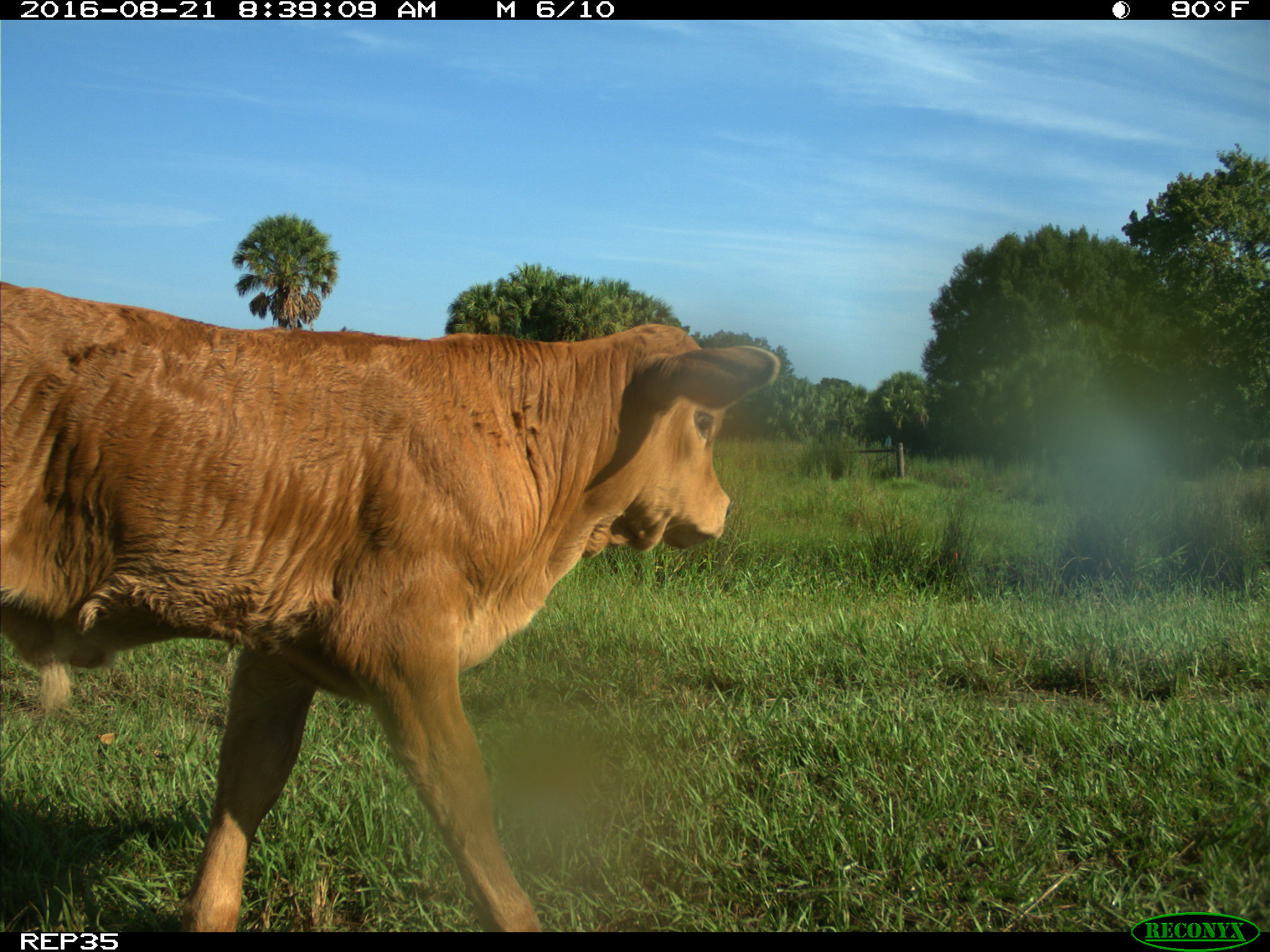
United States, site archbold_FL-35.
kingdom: Animalia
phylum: Chordata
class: Mammalia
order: Artiodactyla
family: Bovidae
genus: Bos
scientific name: Bos taurus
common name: domestic cow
Bos taurus (domestic cow).